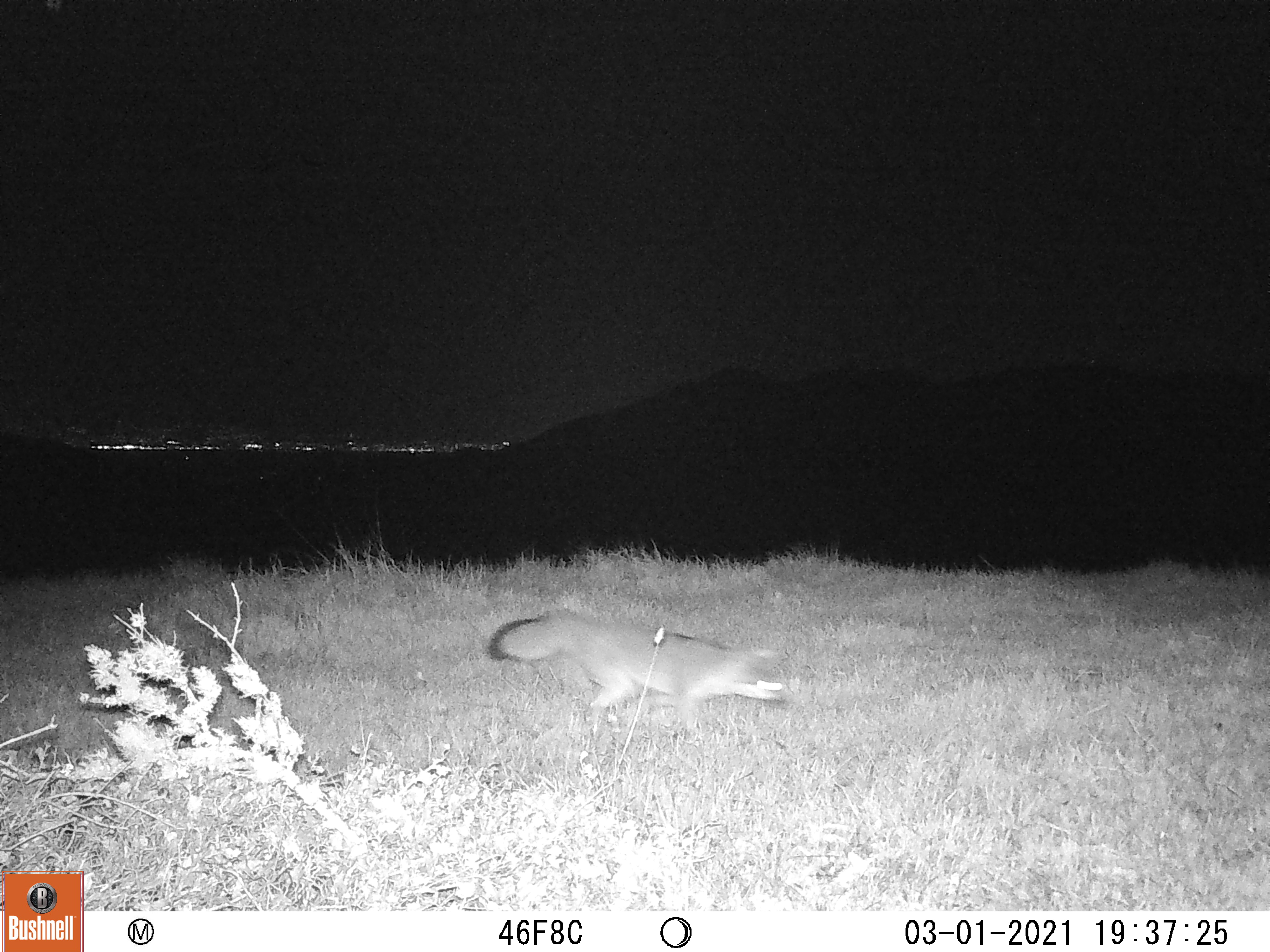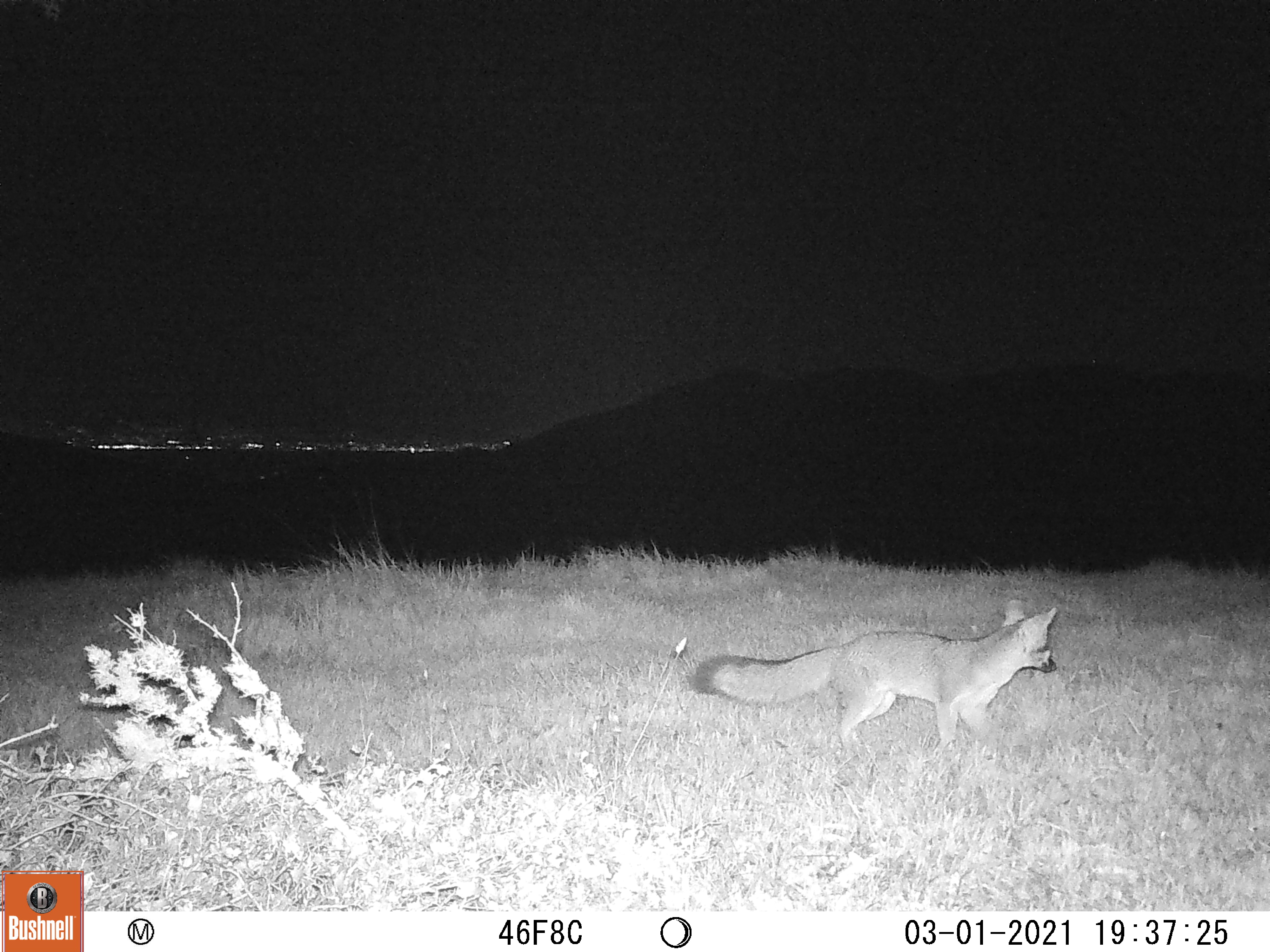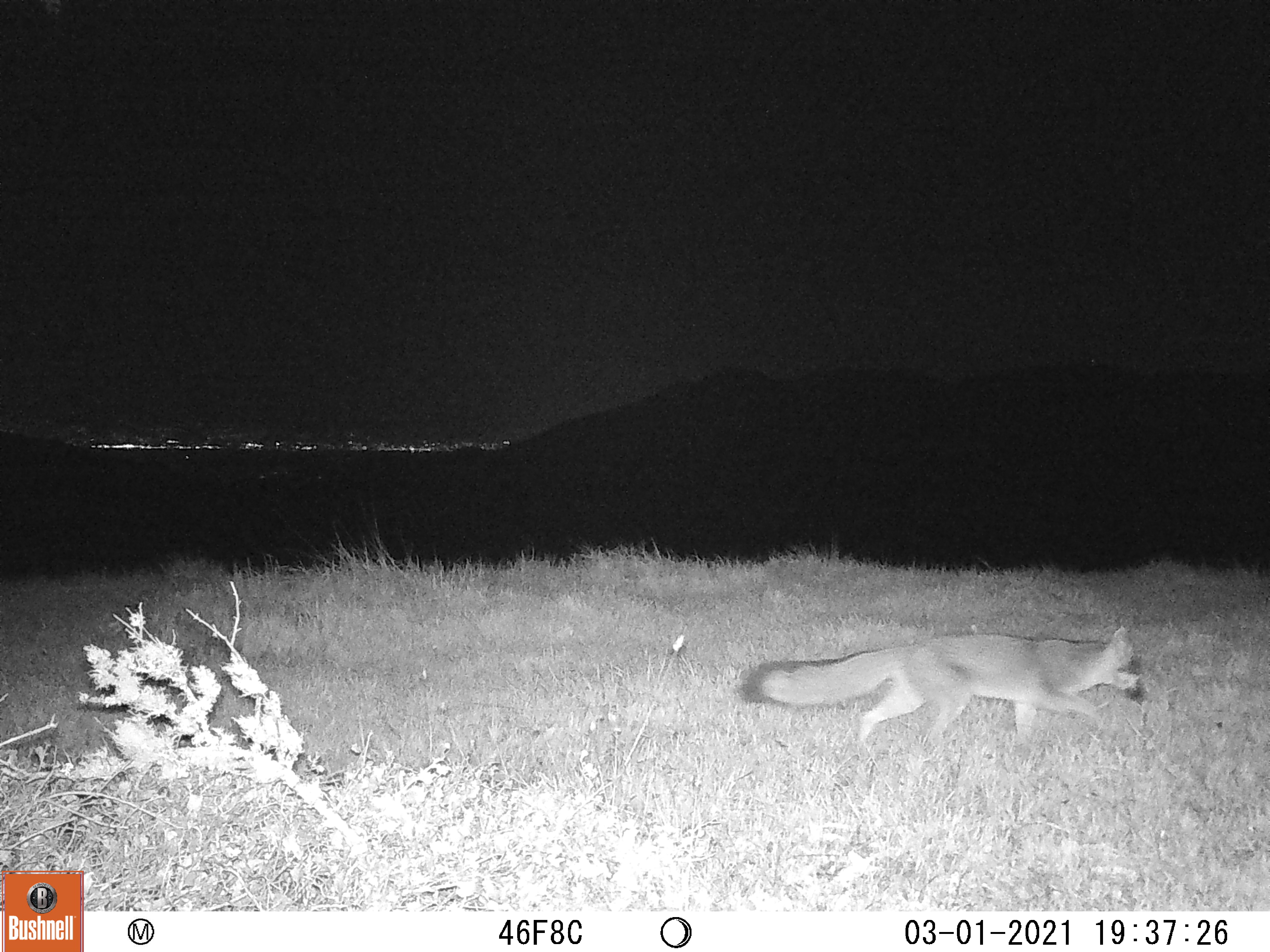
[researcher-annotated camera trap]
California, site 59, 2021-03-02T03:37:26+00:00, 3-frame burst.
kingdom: Animalia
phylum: Chordata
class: Mammalia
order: Carnivora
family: Canidae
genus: Urocyon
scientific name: Urocyon cinereoargenteus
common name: gray fox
Gray fox (Urocyon cinereoargenteus).